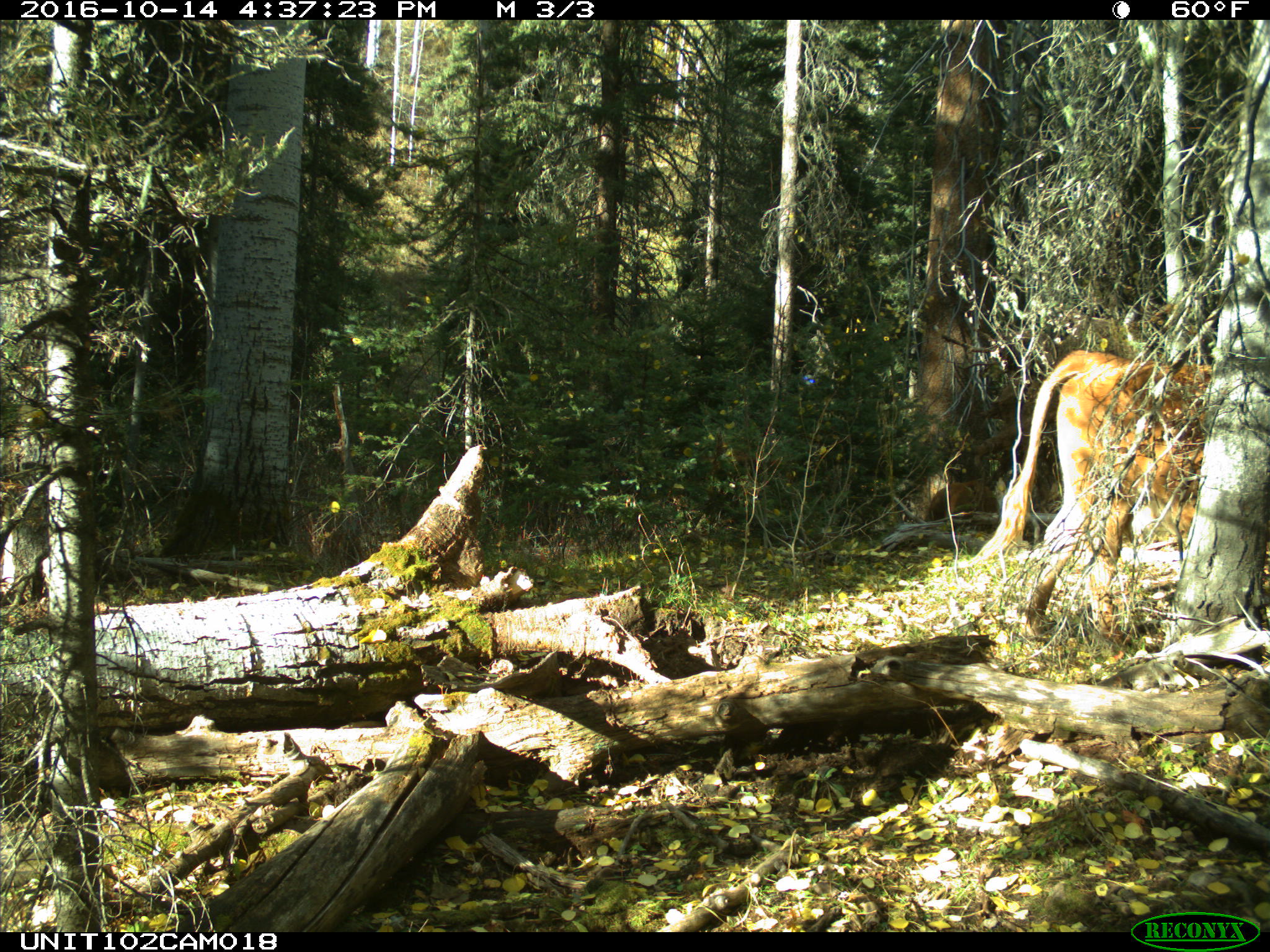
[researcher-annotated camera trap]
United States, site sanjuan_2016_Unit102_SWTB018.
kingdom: Animalia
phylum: Chordata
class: Mammalia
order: Artiodactyla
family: Bovidae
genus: Bos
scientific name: Bos taurus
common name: domestic cow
Bos taurus (domestic cow).